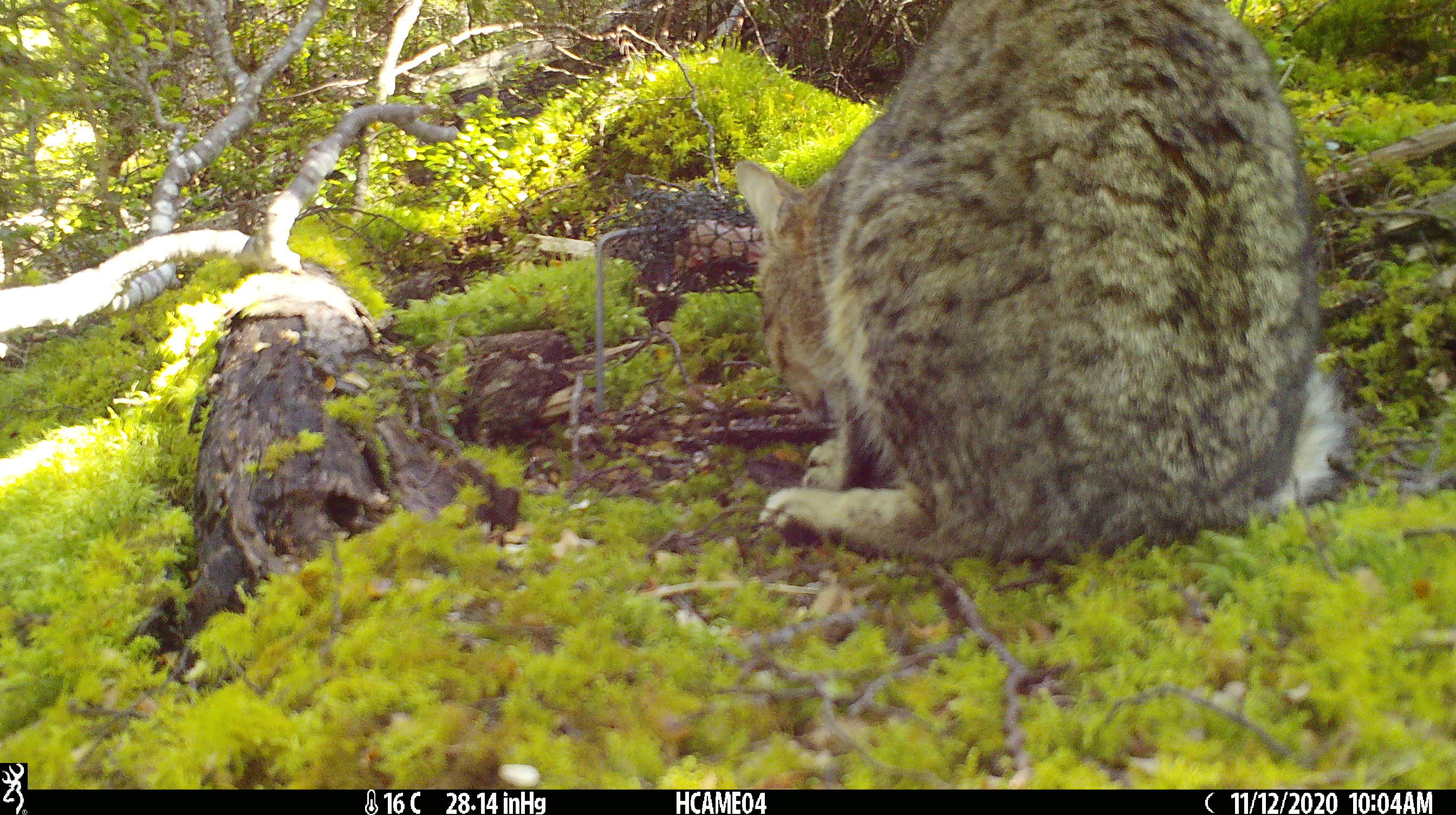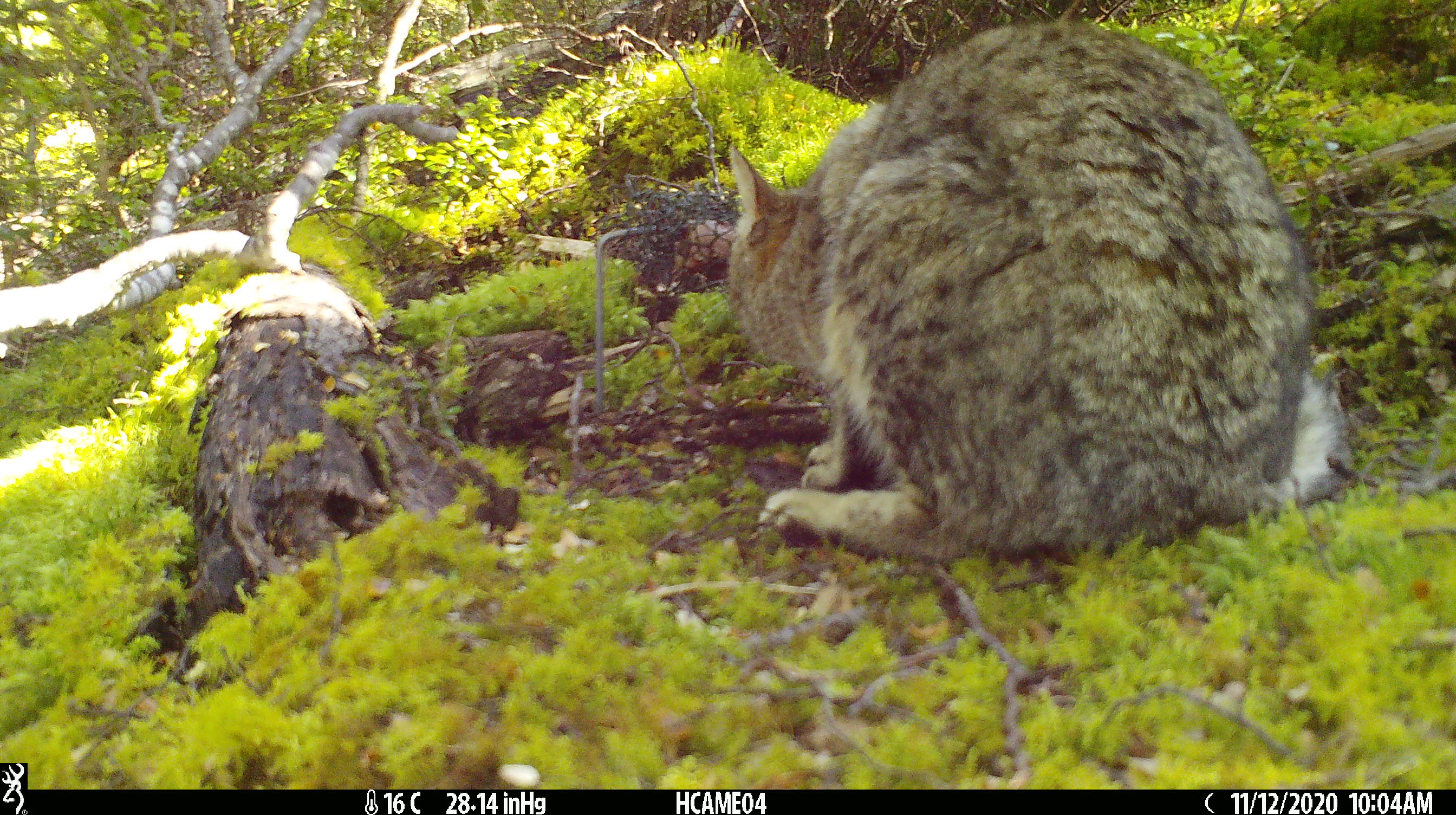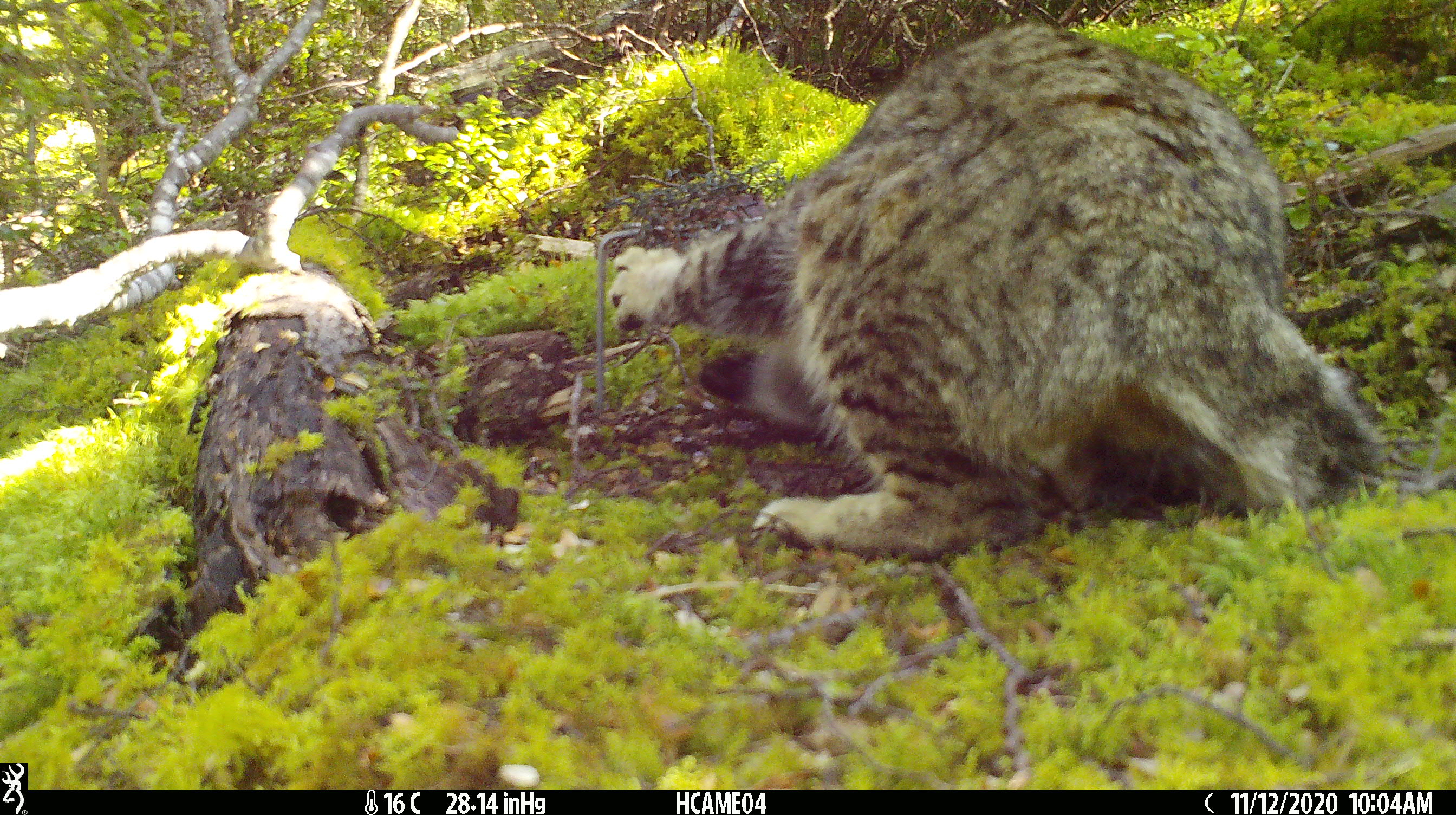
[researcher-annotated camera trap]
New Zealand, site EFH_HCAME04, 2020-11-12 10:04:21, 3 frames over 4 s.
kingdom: Animalia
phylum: Chordata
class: Mammalia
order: Carnivora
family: Felidae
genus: Felis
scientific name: Felis catus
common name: domestic cat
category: cat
Cat (domestic cat) (Felis catus).